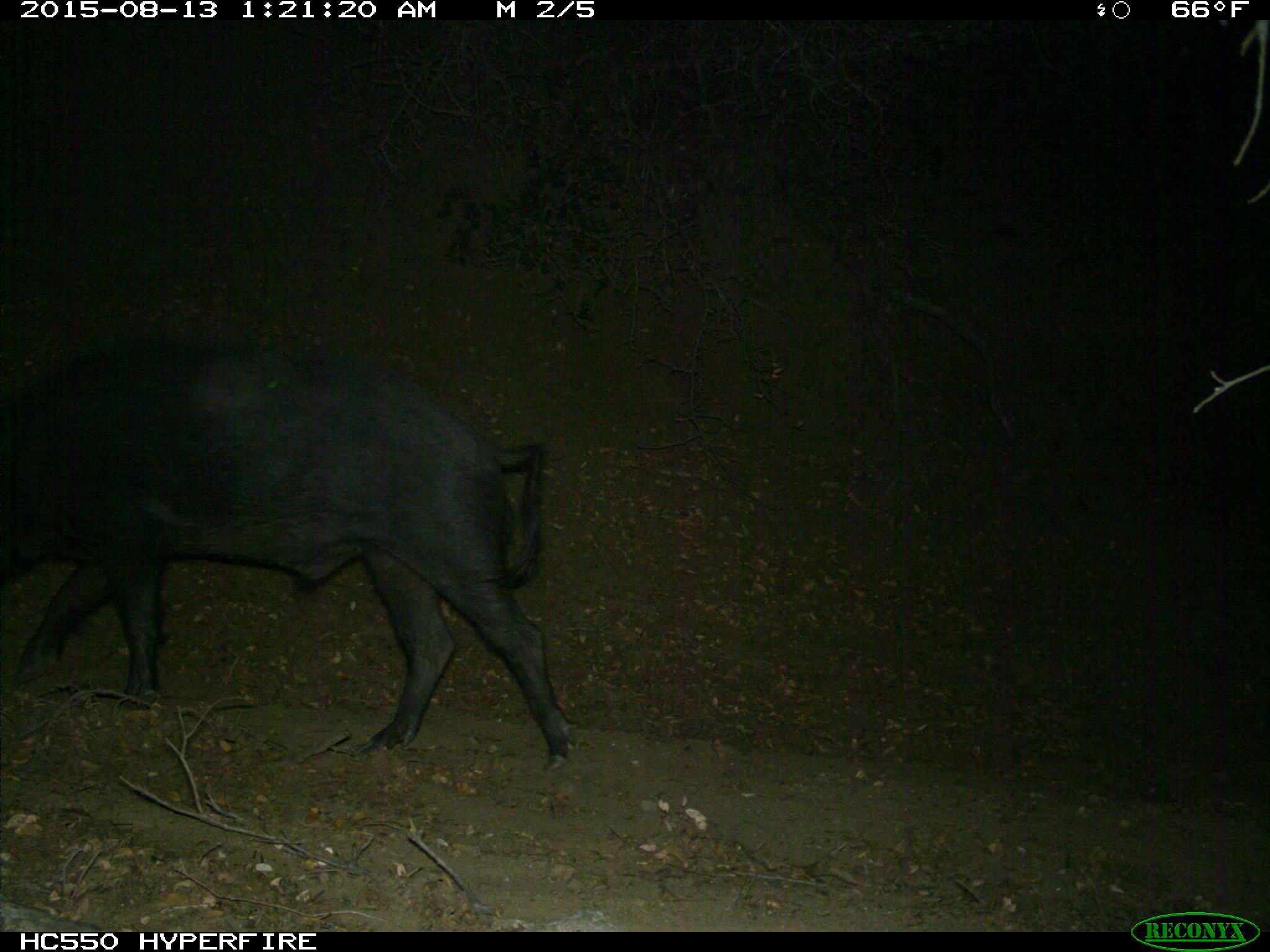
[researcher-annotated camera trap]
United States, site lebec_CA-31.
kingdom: Animalia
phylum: Chordata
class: Mammalia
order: Artiodactyla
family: Suidae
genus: Sus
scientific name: Sus scrofa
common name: wild boar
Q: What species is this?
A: Sus scrofa (wild boar).